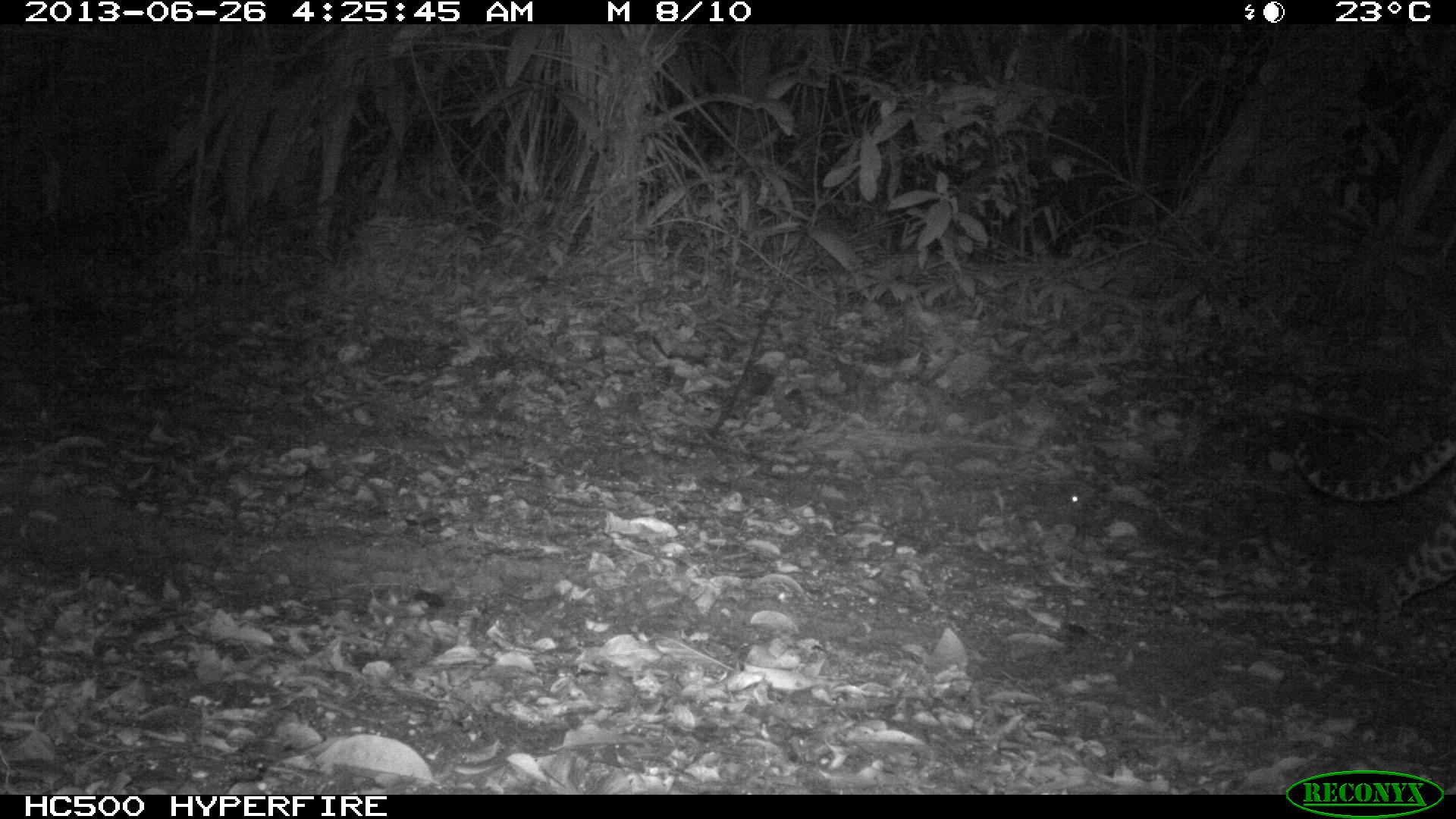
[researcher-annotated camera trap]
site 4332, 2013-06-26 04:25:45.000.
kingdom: Animalia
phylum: Chordata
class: Mammalia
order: Carnivora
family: Felidae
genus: Leopardus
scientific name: Leopardus pardalis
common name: ocelot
Leopardus pardalis (ocelot), count 1, sex female.